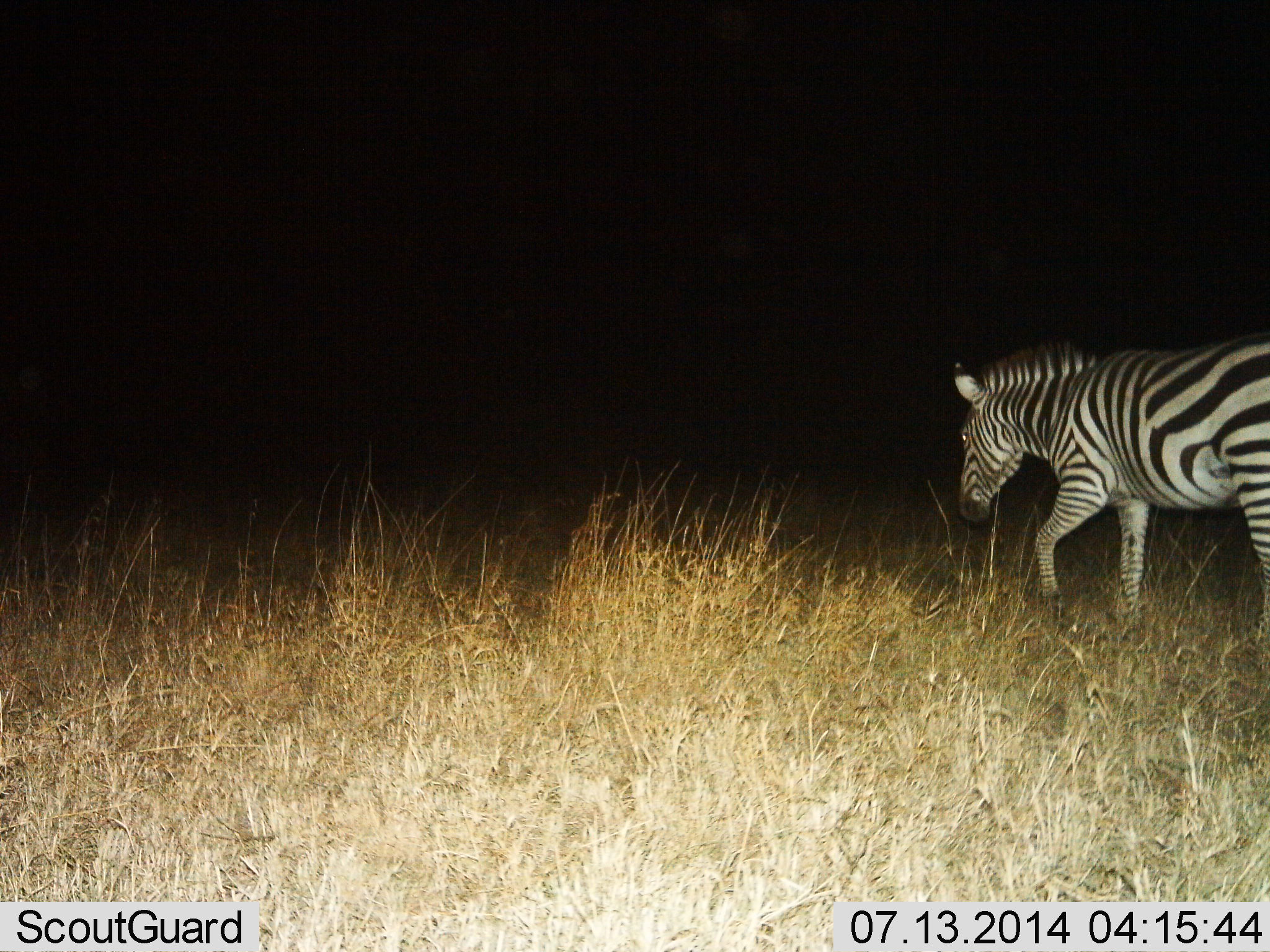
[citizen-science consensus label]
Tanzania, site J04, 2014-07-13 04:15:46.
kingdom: Animalia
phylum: Chordata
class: Mammalia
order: Perissodactyla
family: Equidae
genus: Equus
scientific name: Equus quagga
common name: plains zebra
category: zebra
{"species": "zebra (plains zebra) (Equus quagga)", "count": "1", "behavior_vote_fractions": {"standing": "0%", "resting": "0%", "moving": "100%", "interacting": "0%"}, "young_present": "0%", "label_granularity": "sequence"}